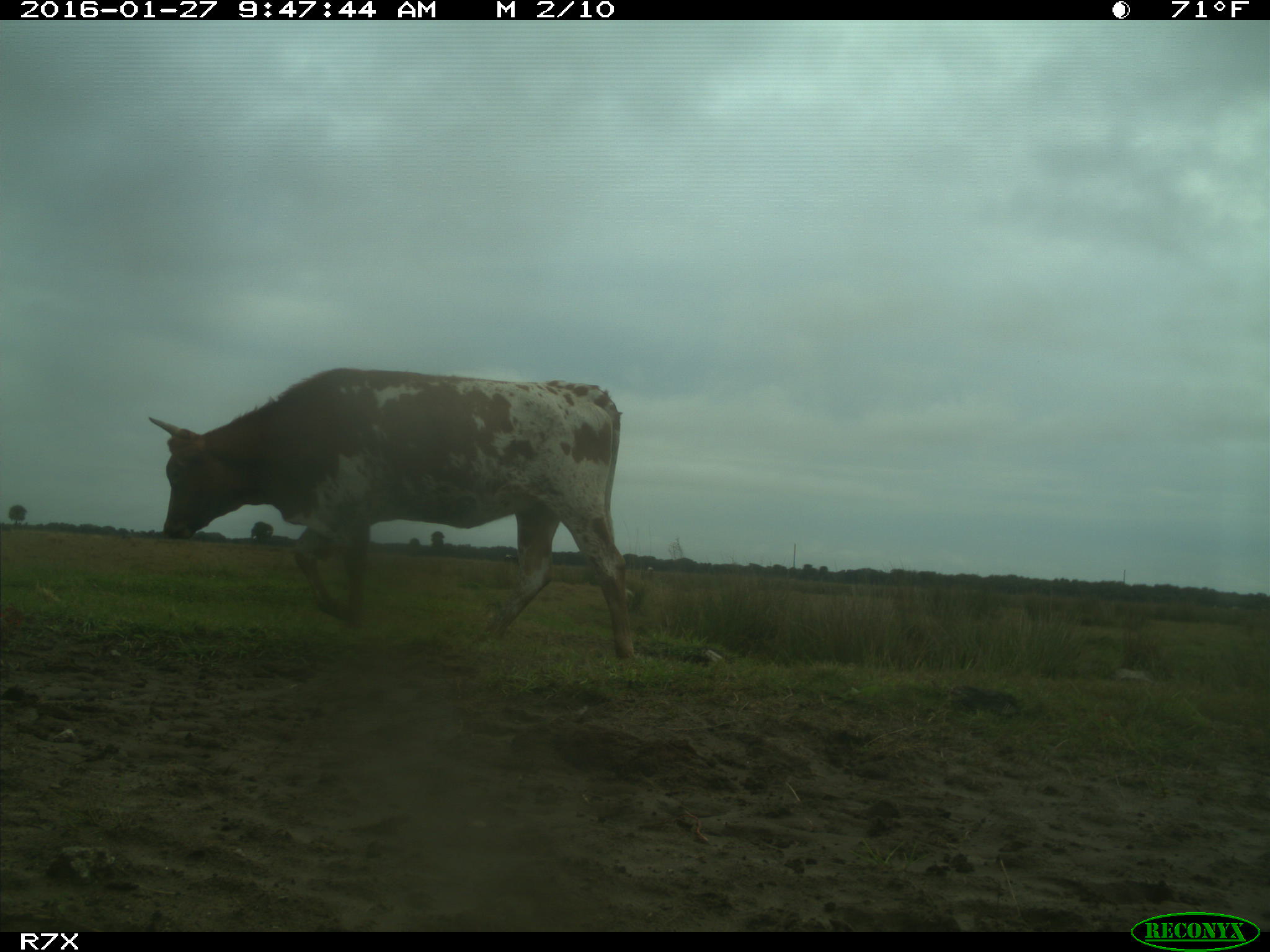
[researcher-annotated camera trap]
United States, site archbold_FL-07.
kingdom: Animalia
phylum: Chordata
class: Mammalia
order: Artiodactyla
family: Bovidae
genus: Bos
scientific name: Bos taurus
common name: domestic cow